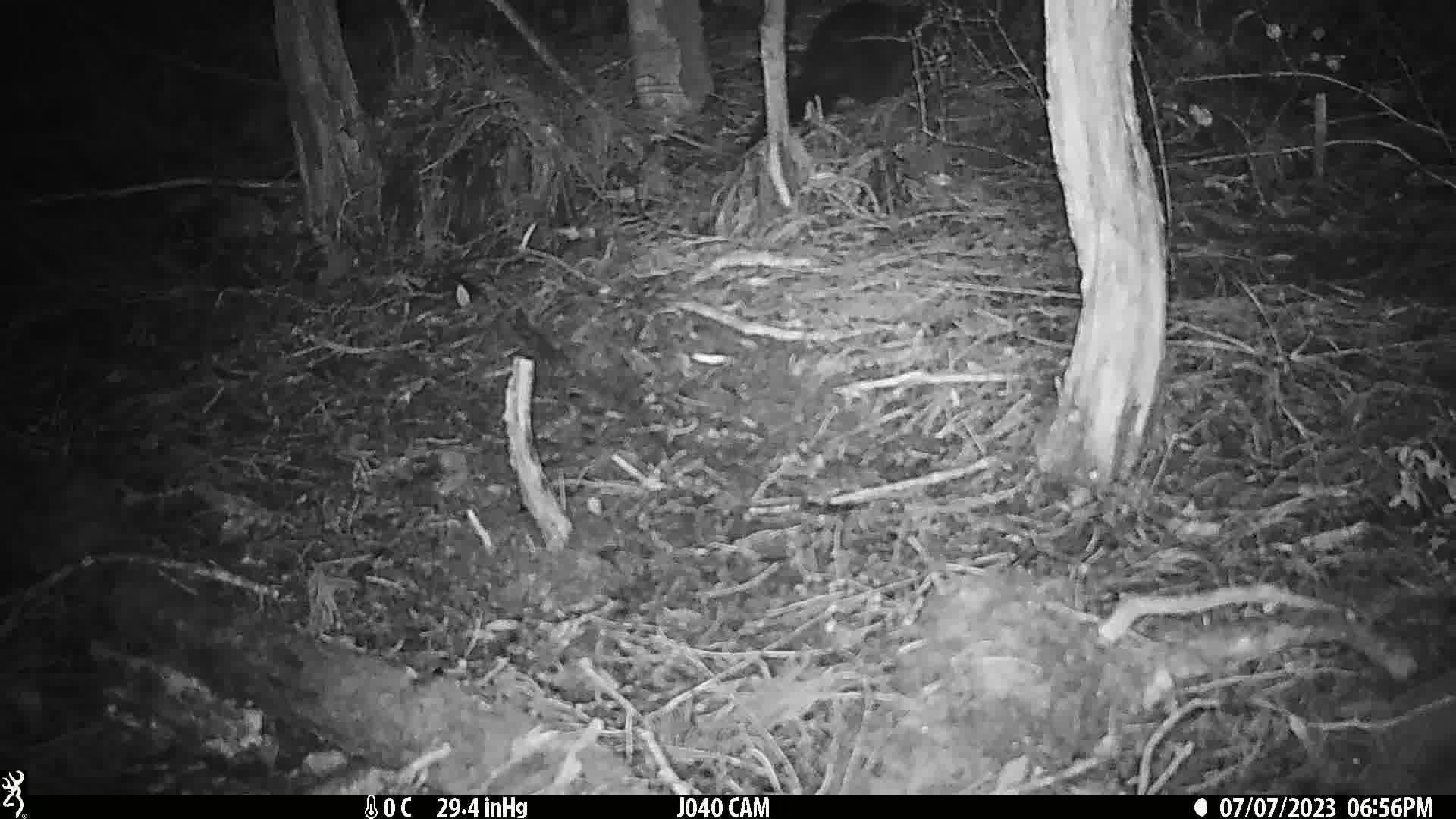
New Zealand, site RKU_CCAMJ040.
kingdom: Animalia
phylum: Chordata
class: Mammalia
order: Diprotodontia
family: Phalangeridae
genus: Trichosurus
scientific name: Trichosurus vulpecula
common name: common brushtail possum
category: possum